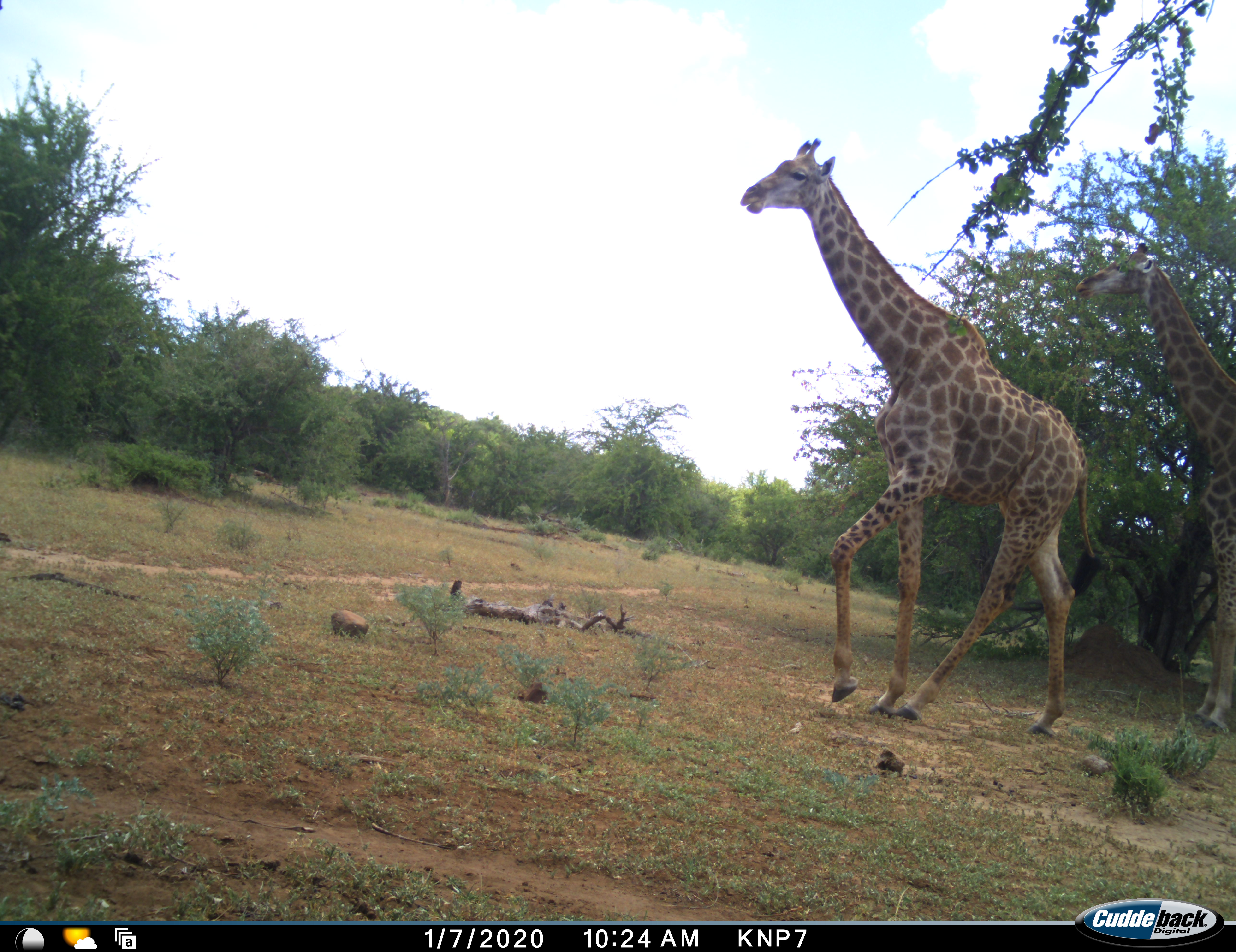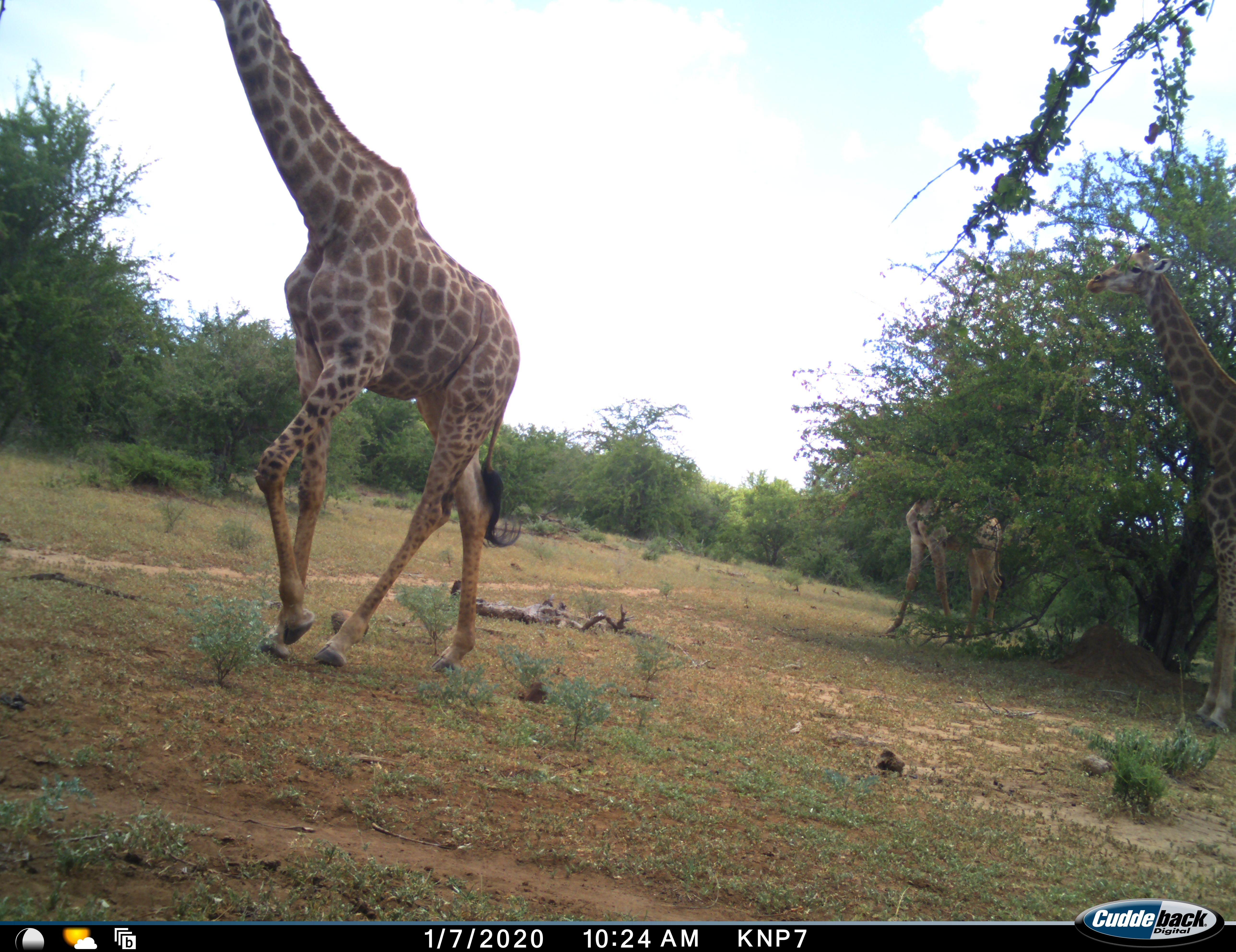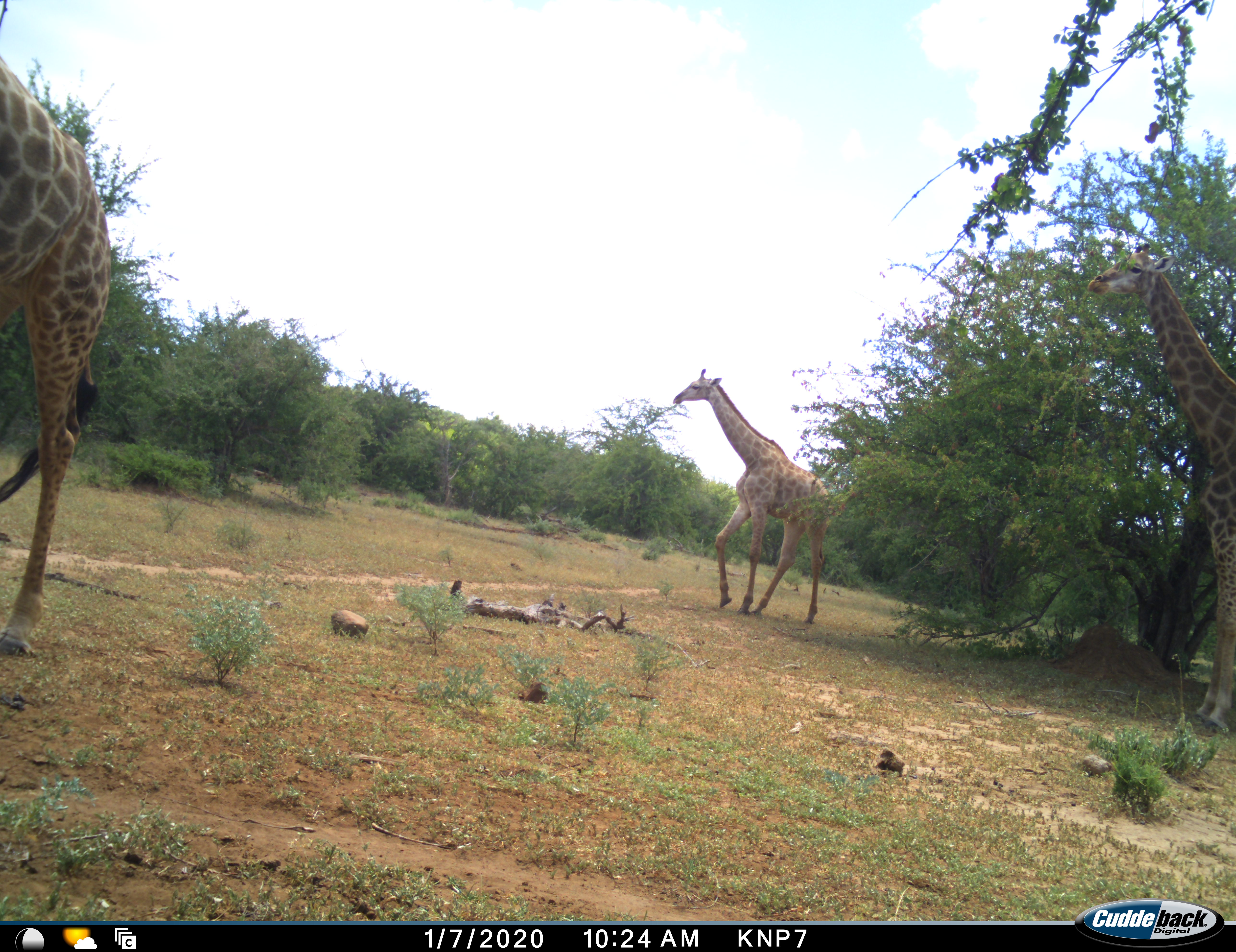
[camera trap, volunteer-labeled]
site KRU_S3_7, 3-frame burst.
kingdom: Animalia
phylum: Chordata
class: Mammalia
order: Artiodactyla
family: Giraffidae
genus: Giraffa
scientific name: Giraffa camelopardalis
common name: giraffe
Giraffe (Giraffa camelopardalis), count 3. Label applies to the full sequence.